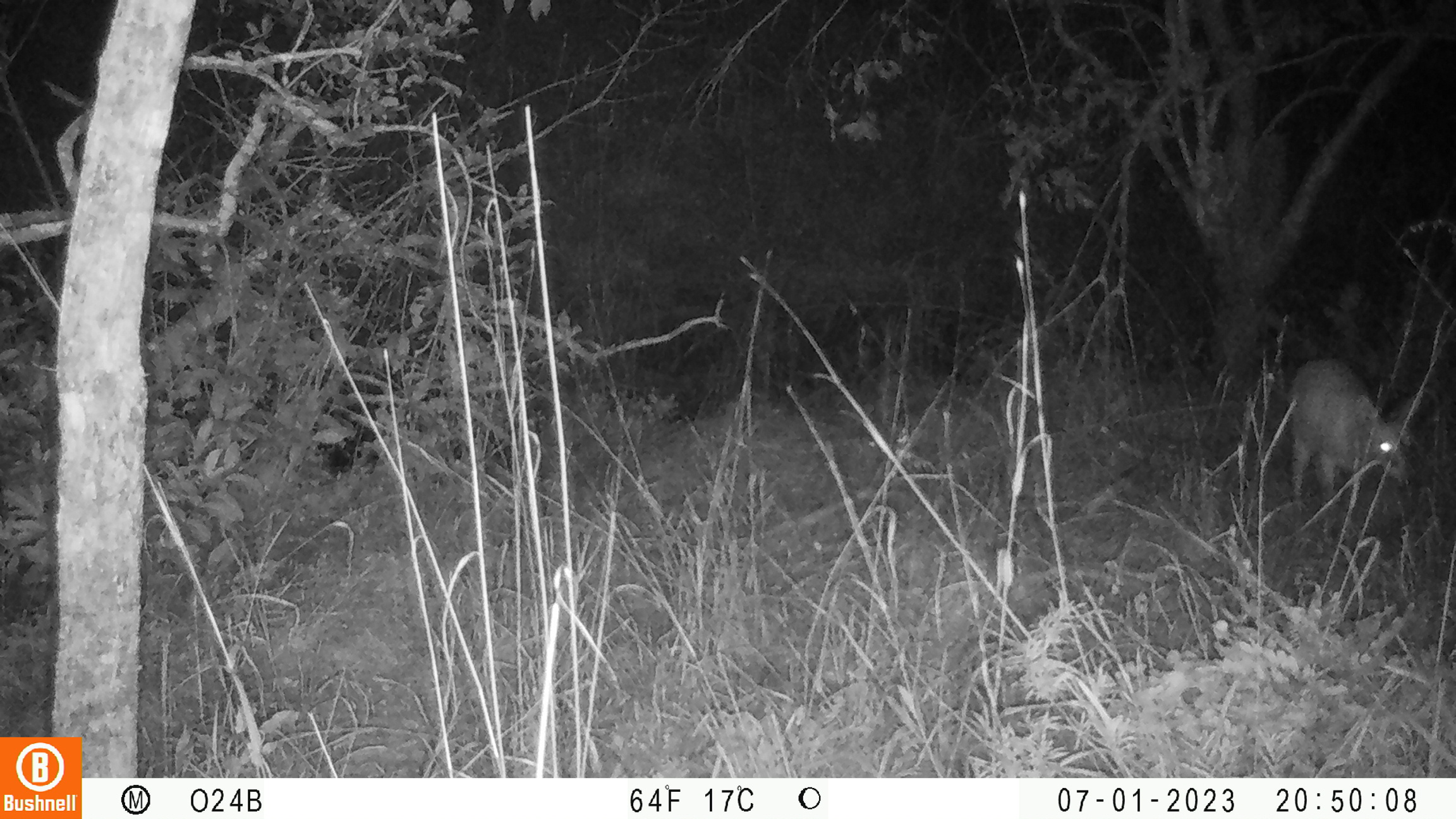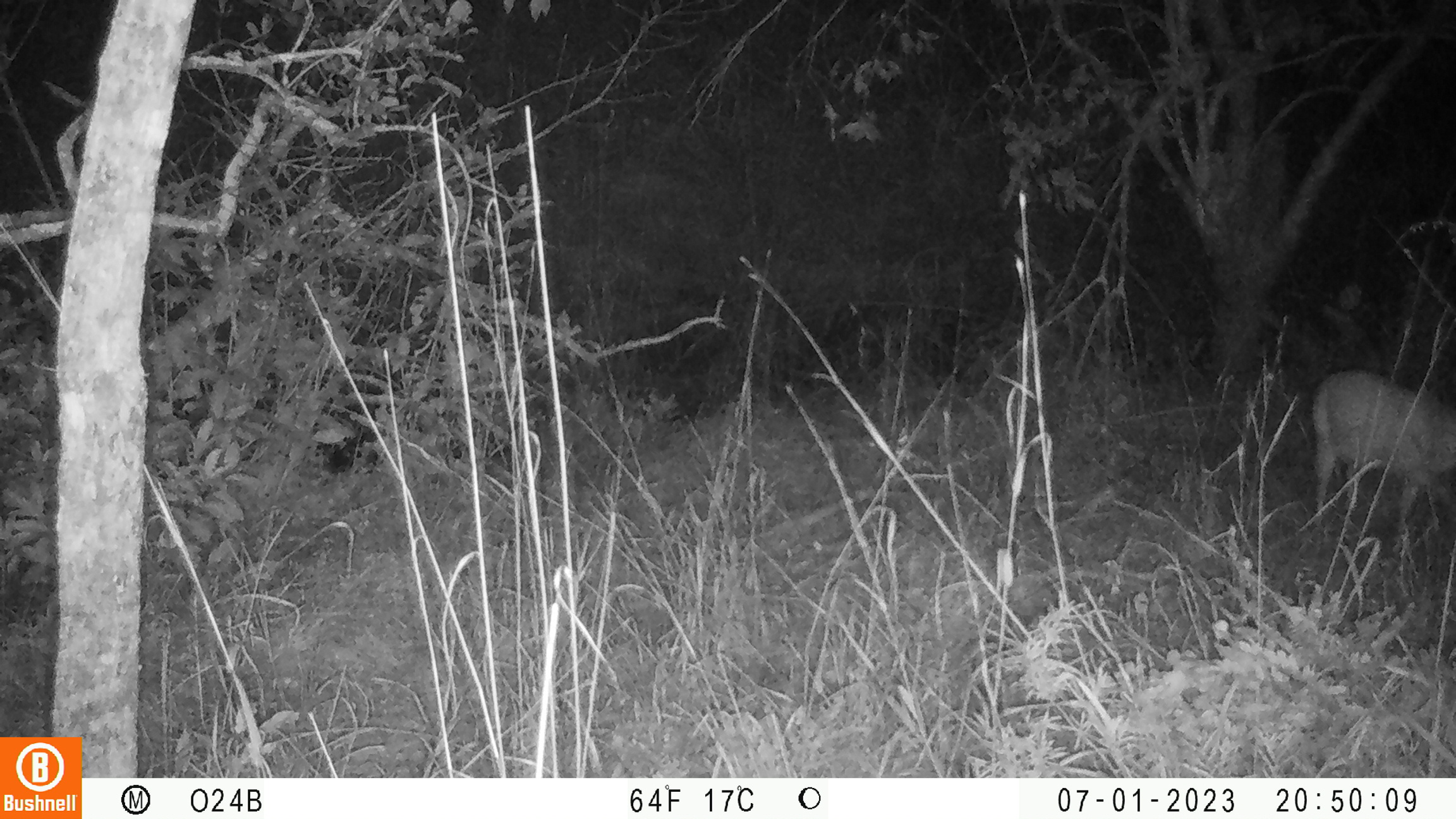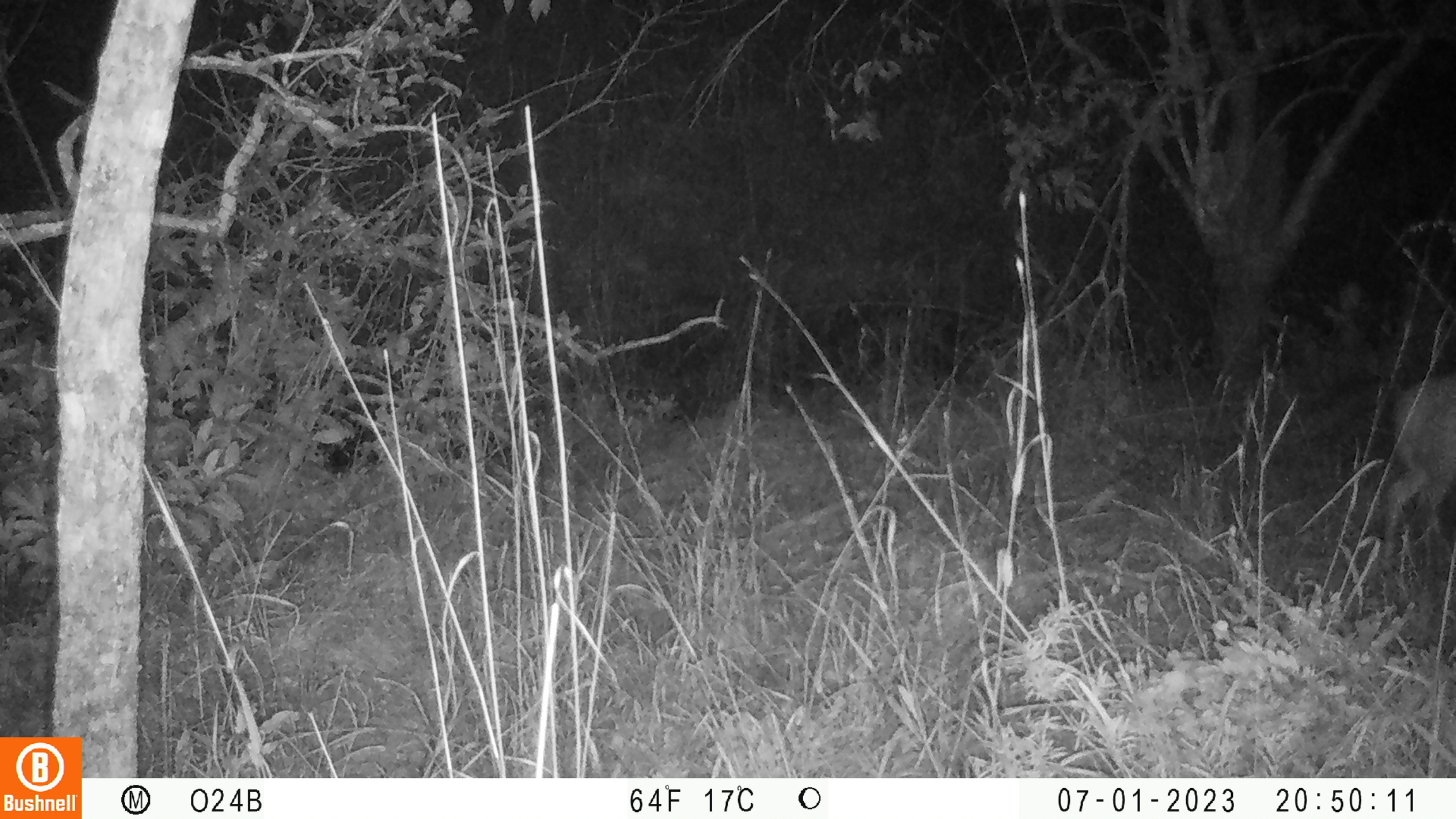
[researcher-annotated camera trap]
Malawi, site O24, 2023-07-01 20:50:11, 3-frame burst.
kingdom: Animalia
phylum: Chordata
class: Mammalia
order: Artiodactyla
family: Bovidae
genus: Sylvicapra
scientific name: Sylvicapra grimmia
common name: common duiker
Common duiker (Sylvicapra grimmia), count 1.